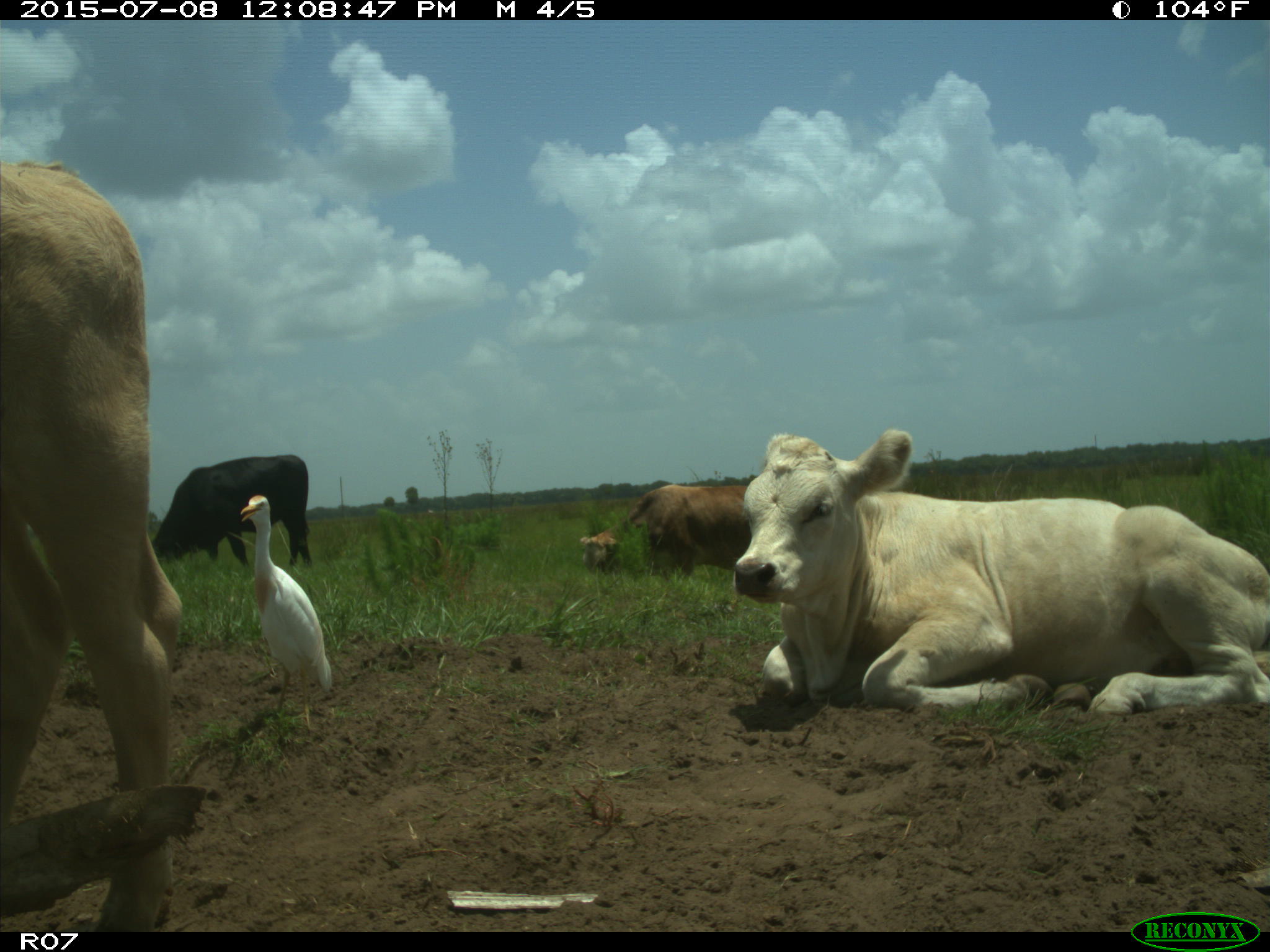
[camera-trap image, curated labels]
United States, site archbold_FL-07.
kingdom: Animalia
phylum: Chordata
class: Mammalia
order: Artiodactyla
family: Bovidae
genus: Bos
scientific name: Bos taurus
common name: domestic cow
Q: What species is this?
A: Bos taurus (domestic cow).